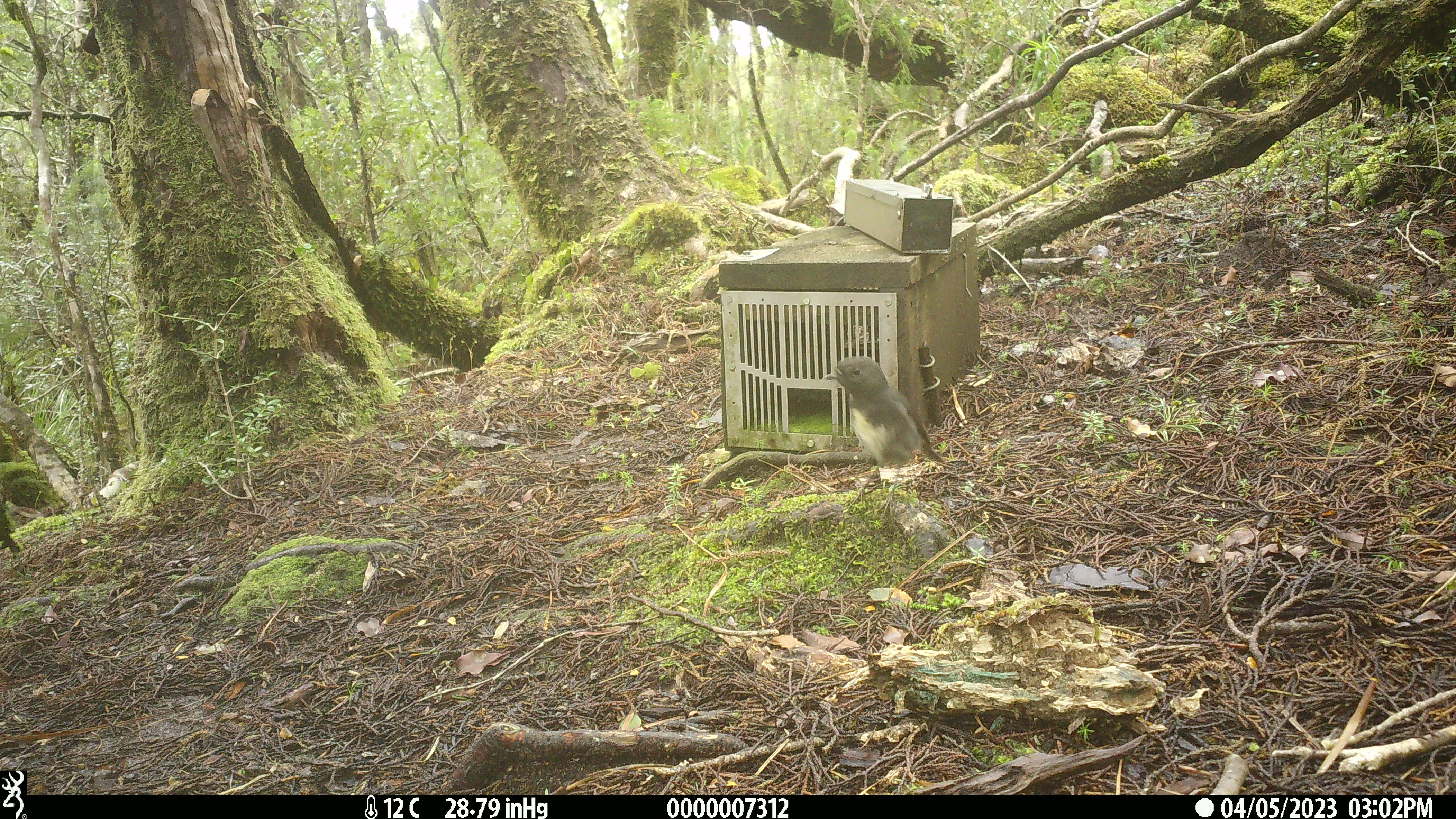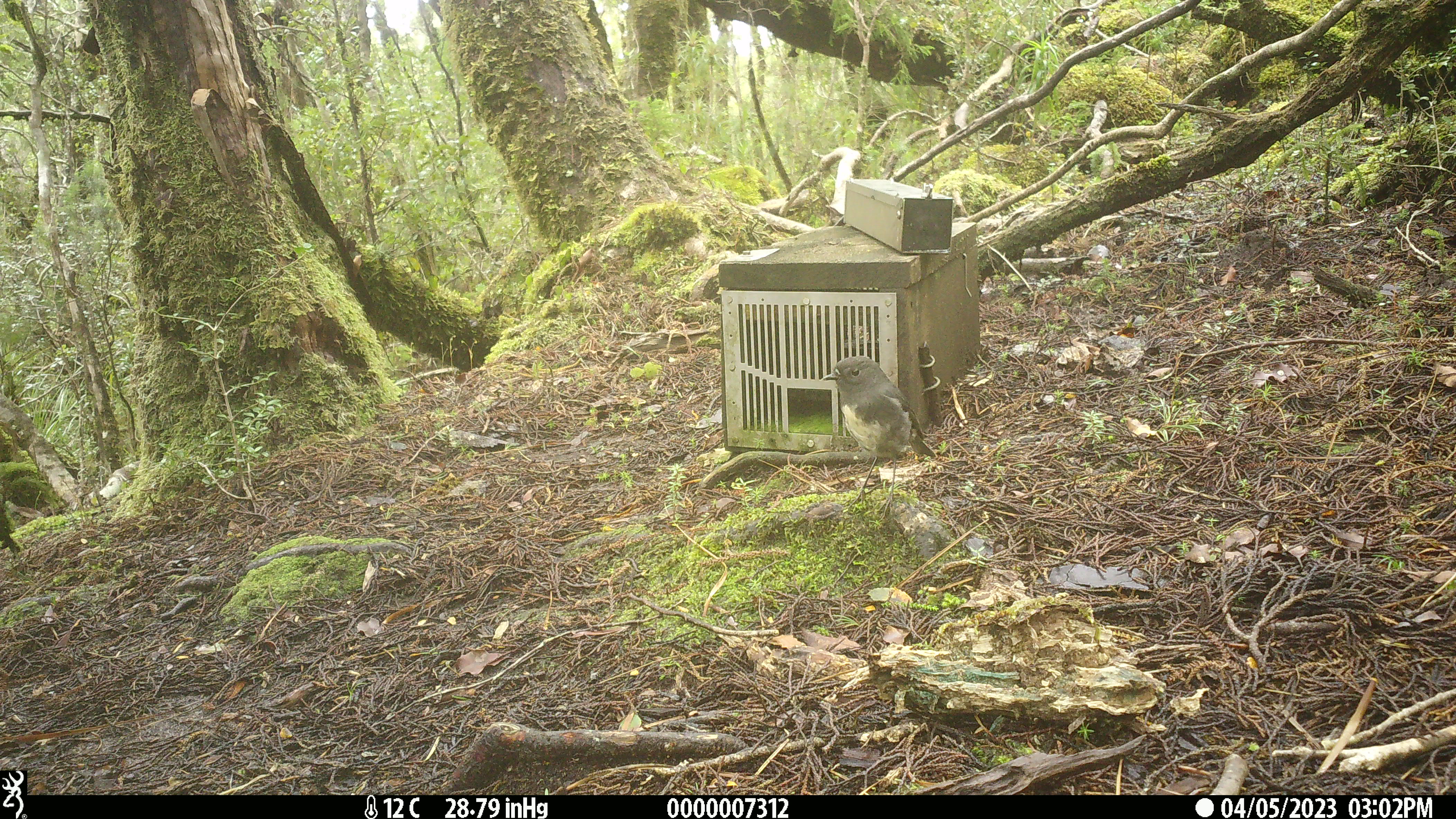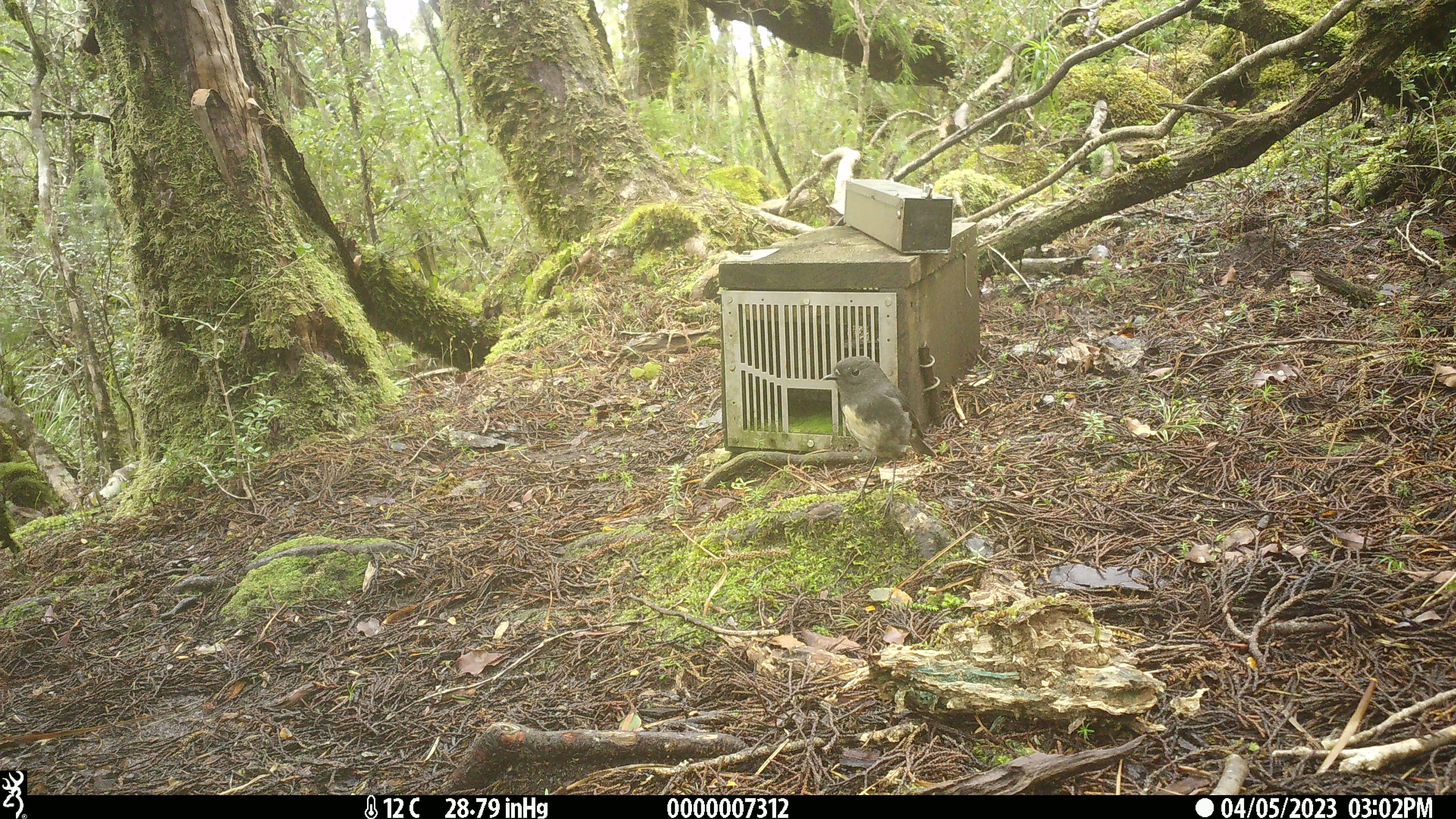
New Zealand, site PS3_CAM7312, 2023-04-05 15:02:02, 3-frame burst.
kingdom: Animalia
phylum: Chordata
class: Aves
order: Passeriformes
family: Petroicidae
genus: Petroica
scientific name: Petroica australis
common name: new zealand robin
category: robin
Robin (new zealand robin) (Petroica australis).